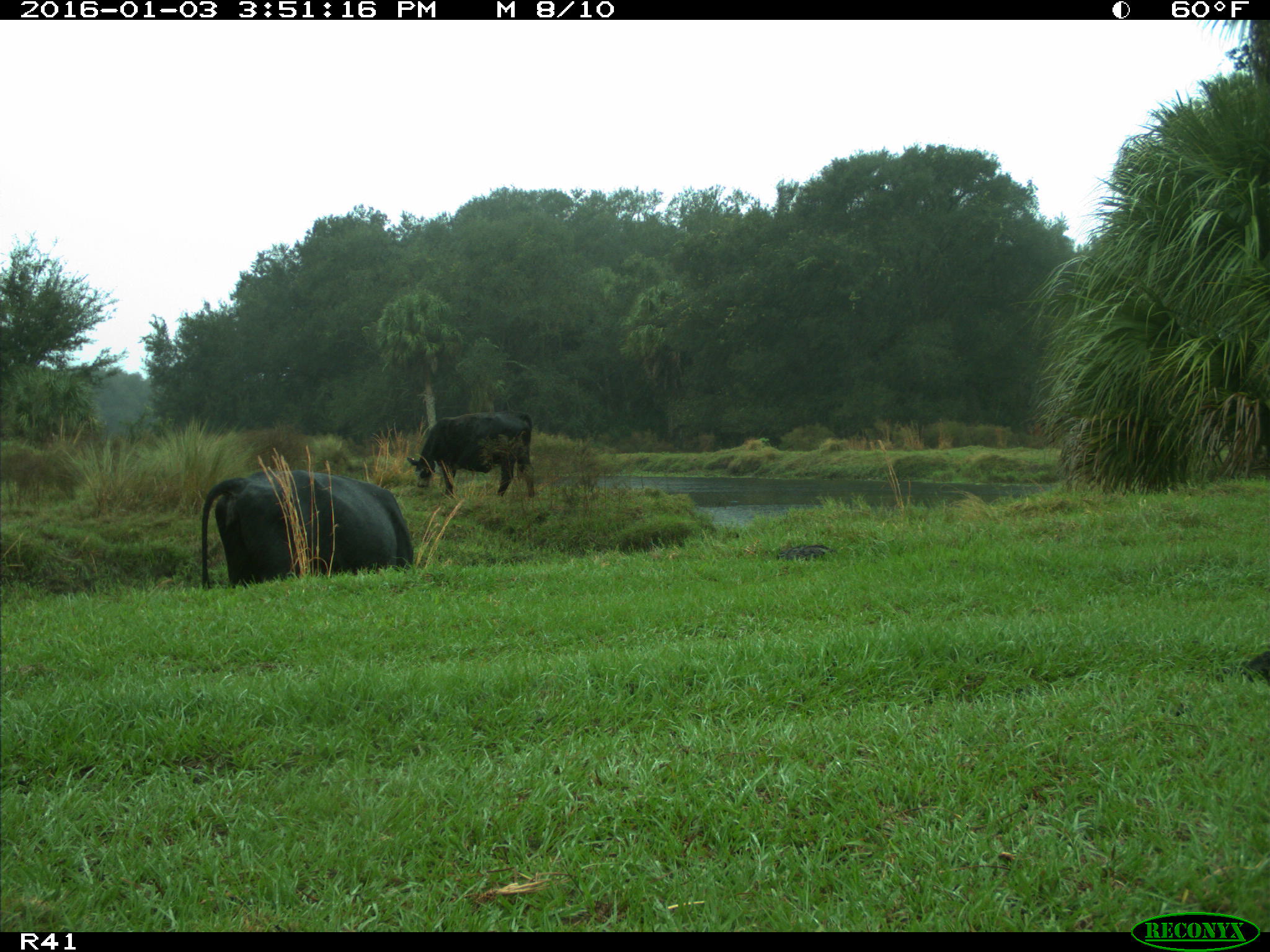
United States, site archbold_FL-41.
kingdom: Animalia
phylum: Chordata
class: Mammalia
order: Artiodactyla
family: Bovidae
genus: Bos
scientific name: Bos taurus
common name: domestic cow